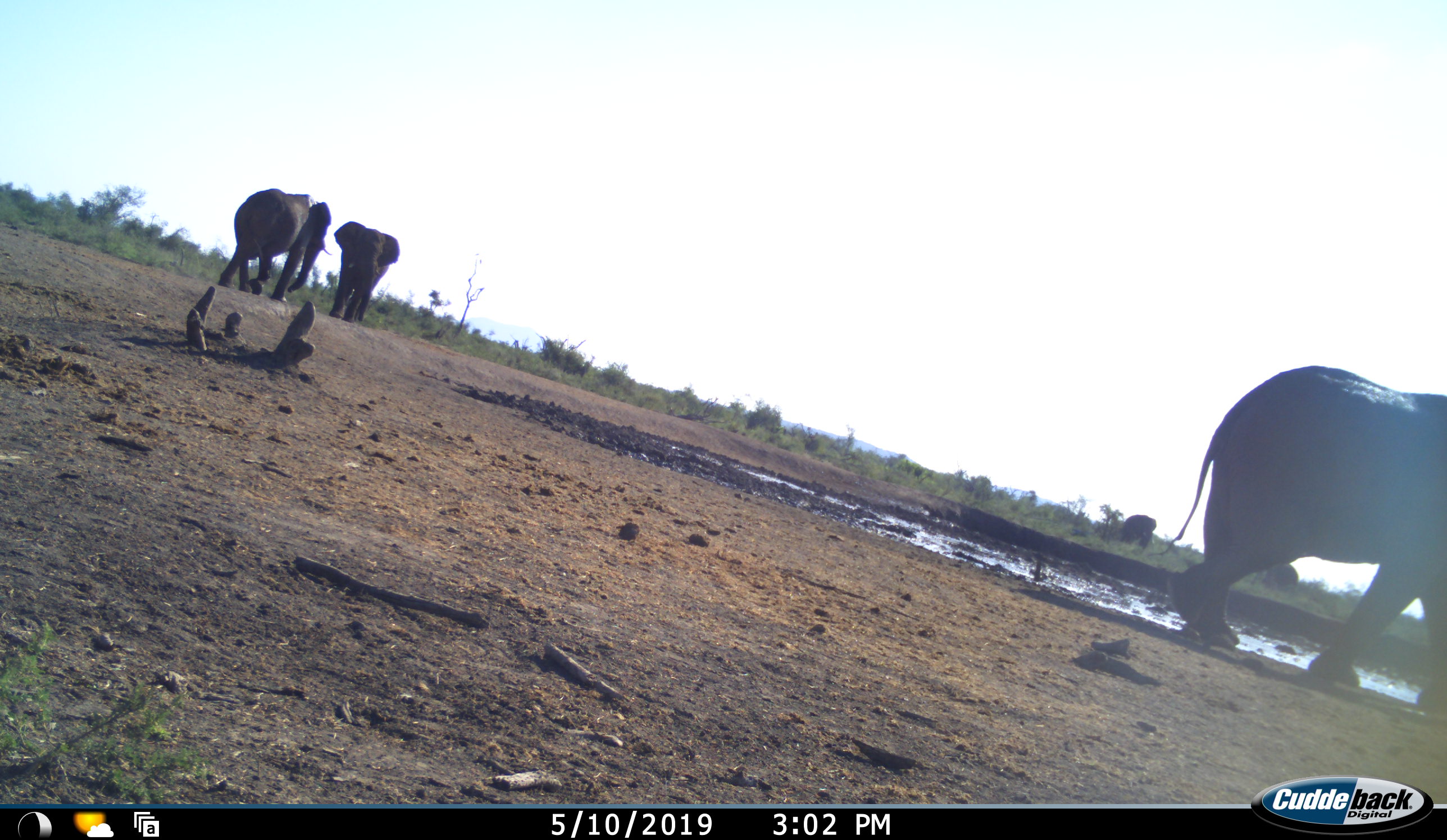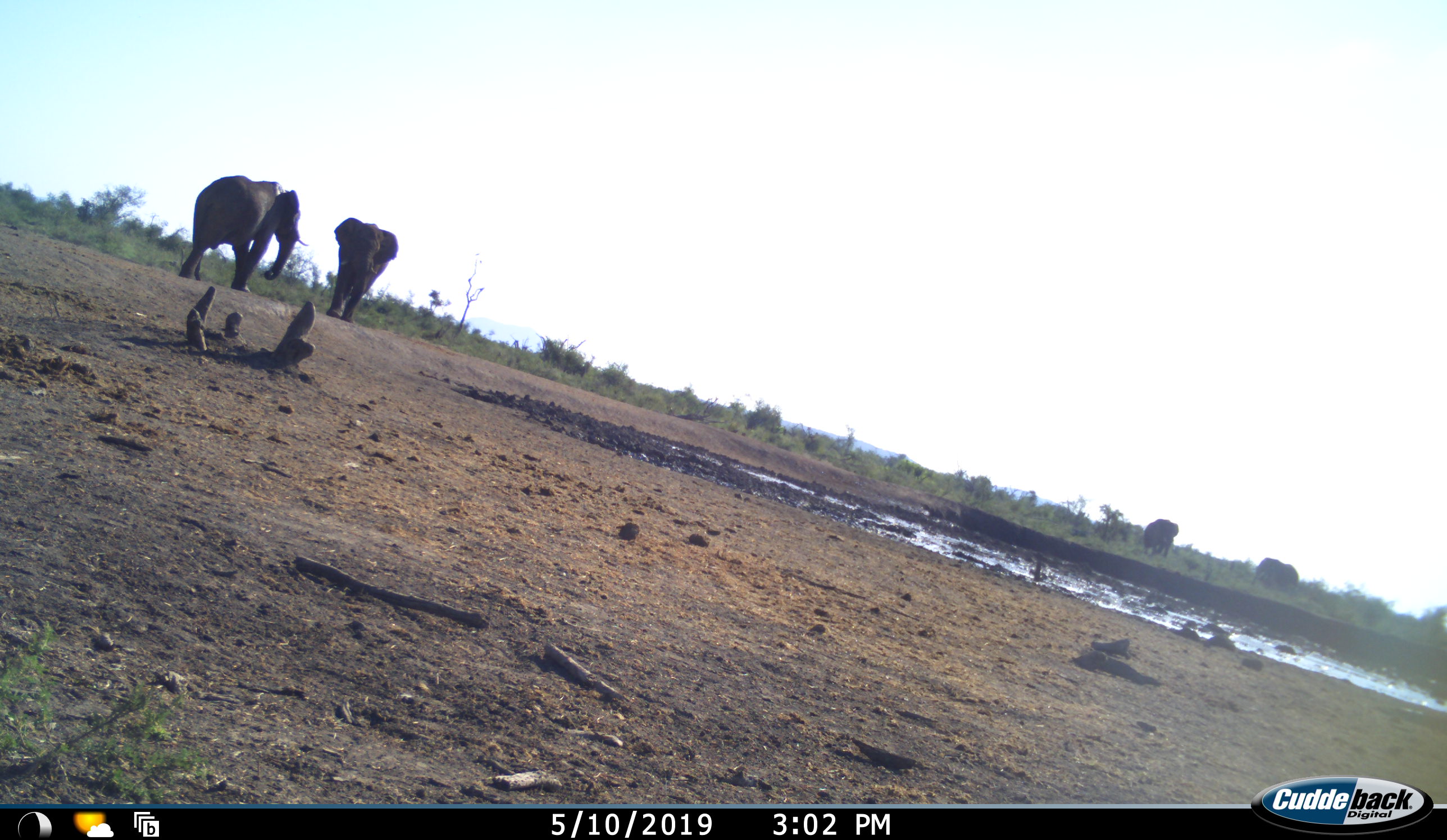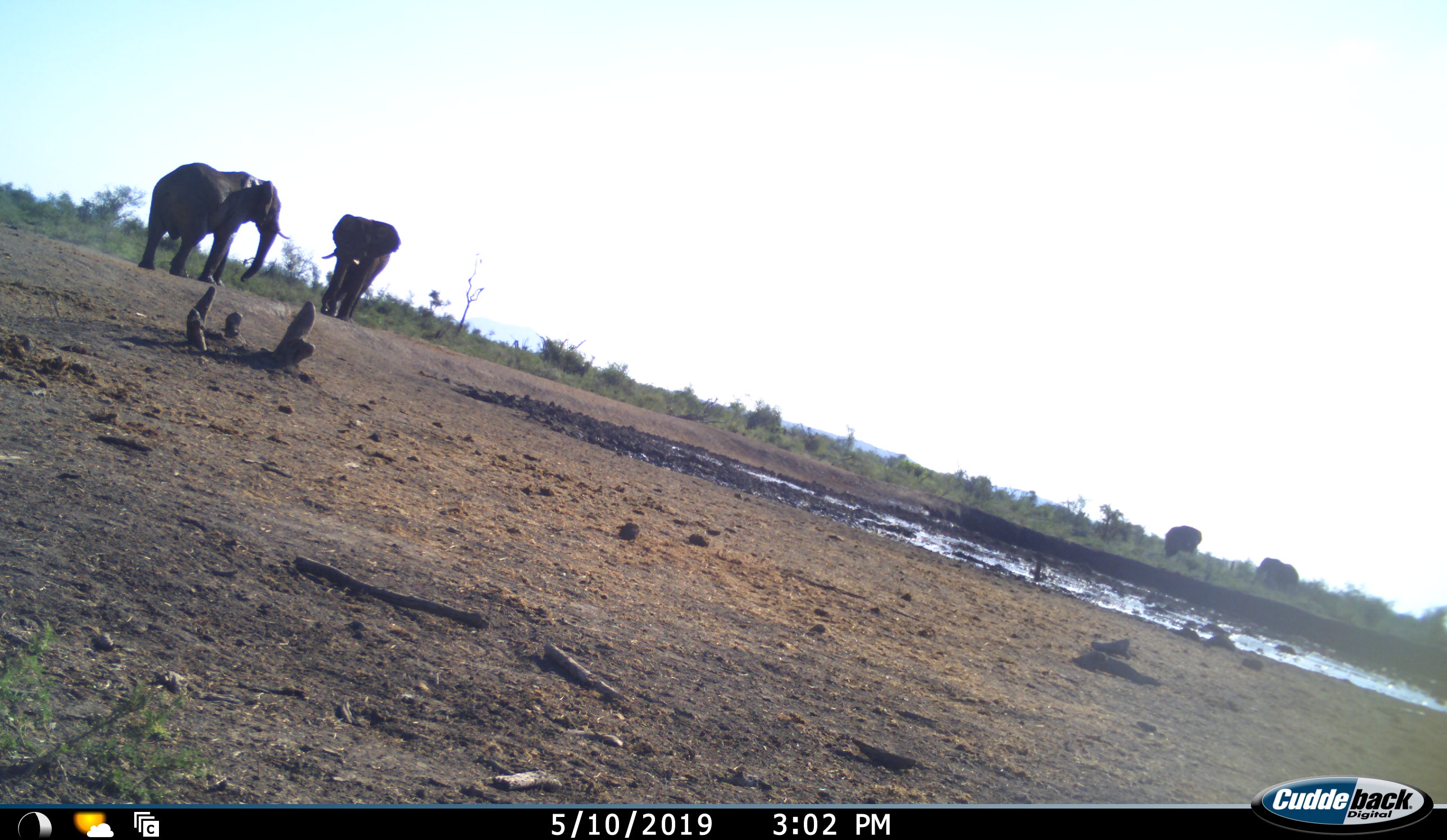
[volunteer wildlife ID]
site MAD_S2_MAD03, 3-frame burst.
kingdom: Animalia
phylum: Chordata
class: Mammalia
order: Proboscidea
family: Elephantidae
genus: Loxodonta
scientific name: Loxodonta africana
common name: african bush elephant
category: elephant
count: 5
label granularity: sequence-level